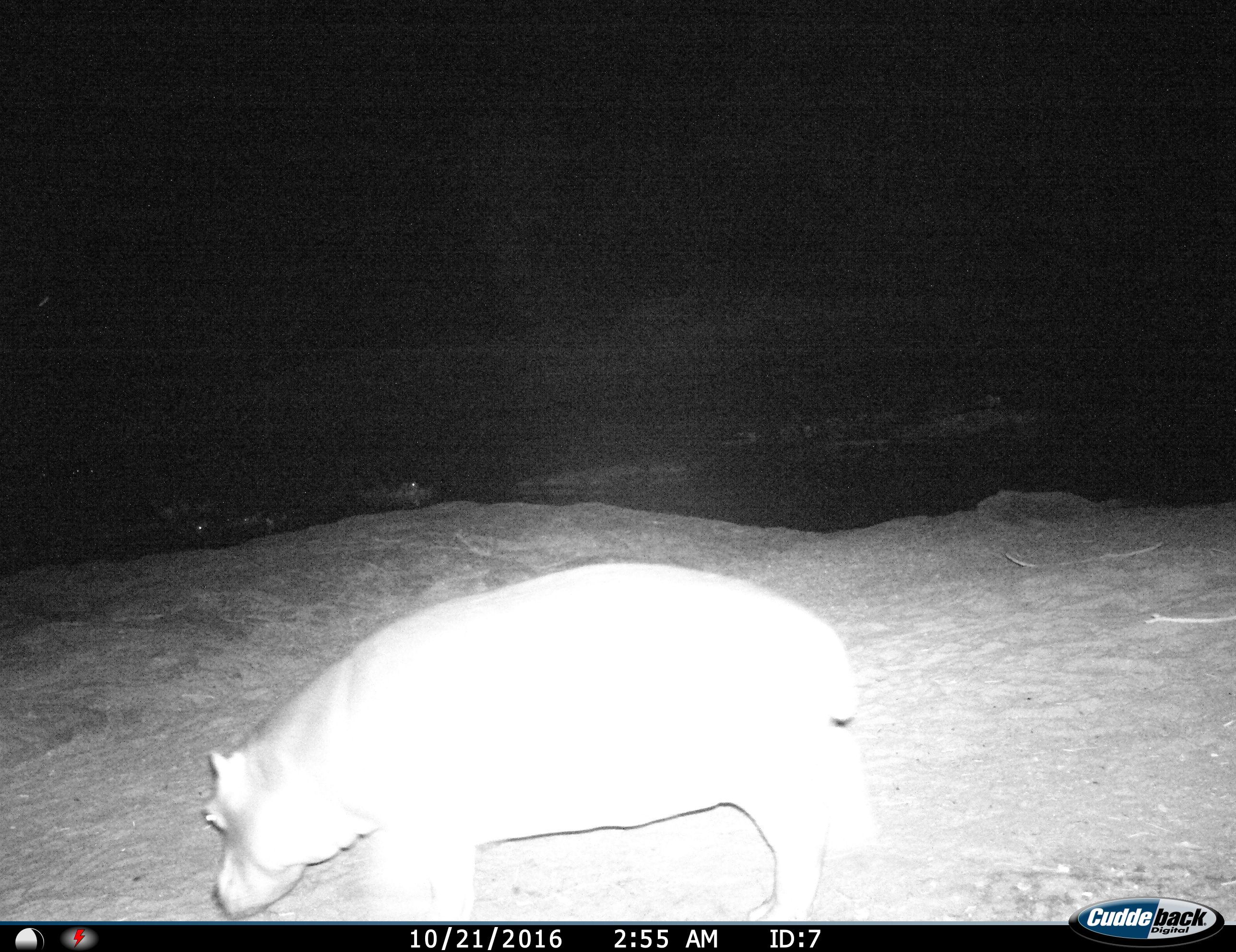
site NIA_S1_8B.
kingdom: Animalia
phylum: Chordata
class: Mammalia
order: Artiodactyla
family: Hippopotamidae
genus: Hippopotamus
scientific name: Hippopotamus amphibius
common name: hippopotamus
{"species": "hippopotamus (Hippopotamus amphibius)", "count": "1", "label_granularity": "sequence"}